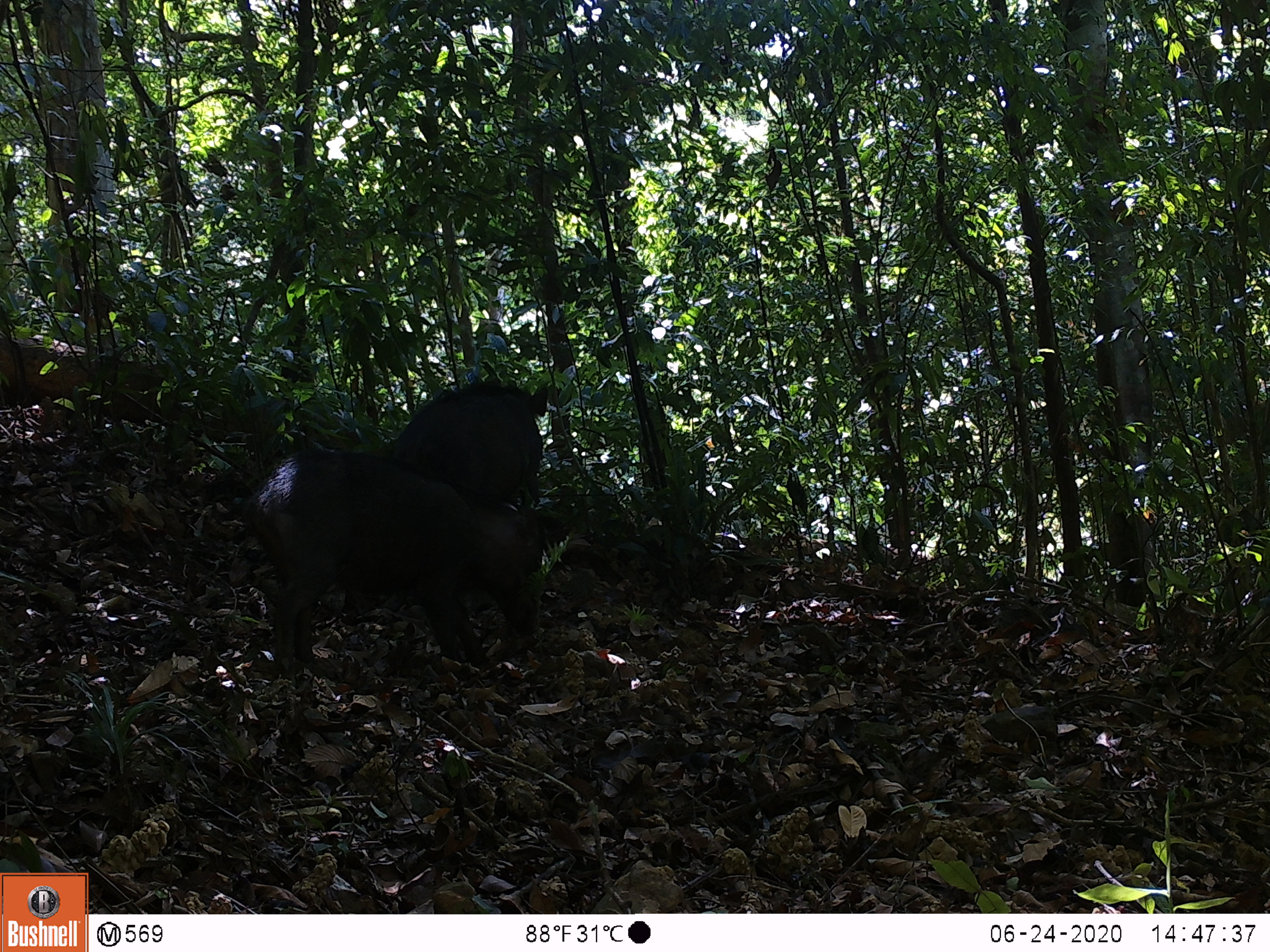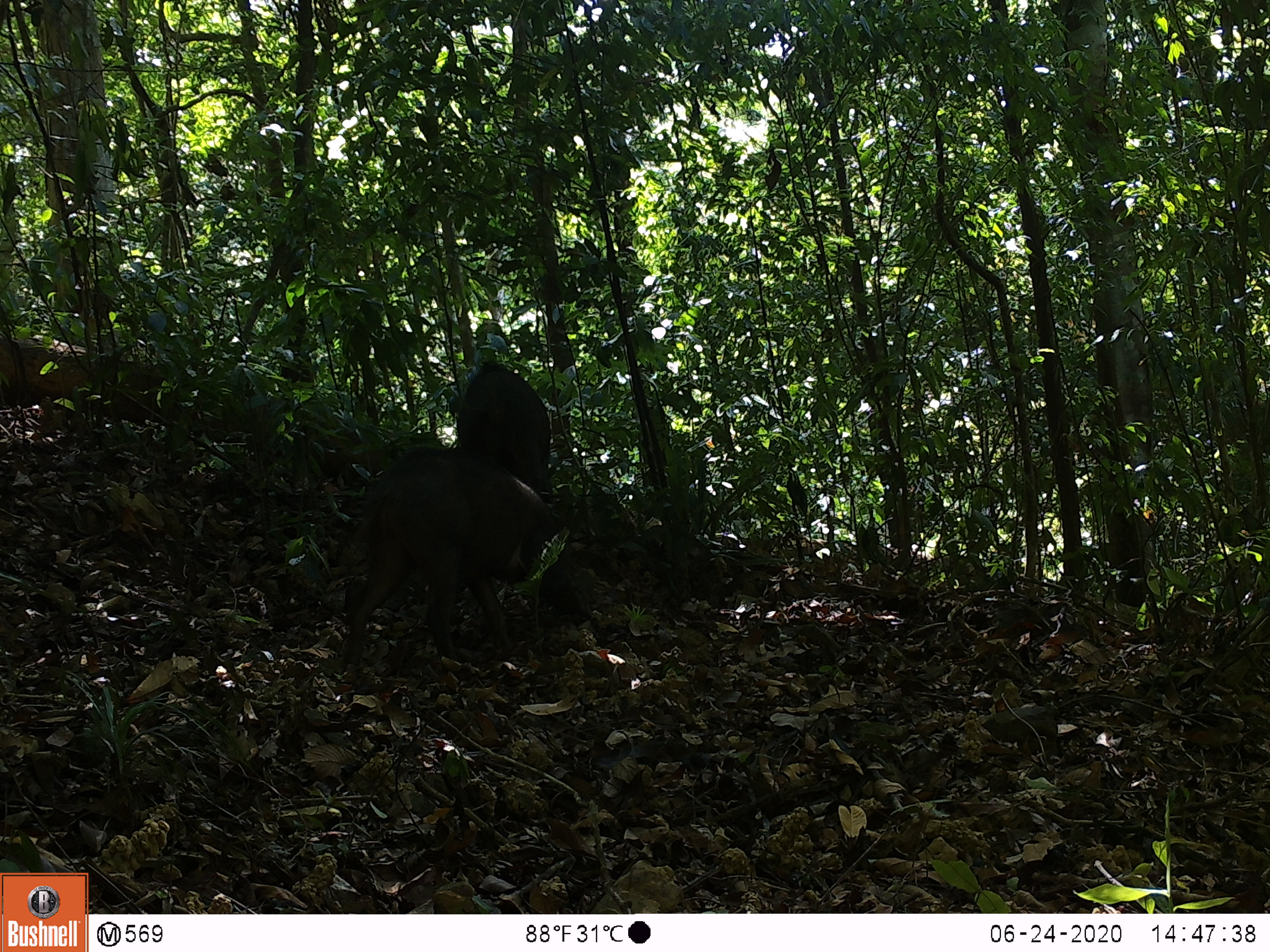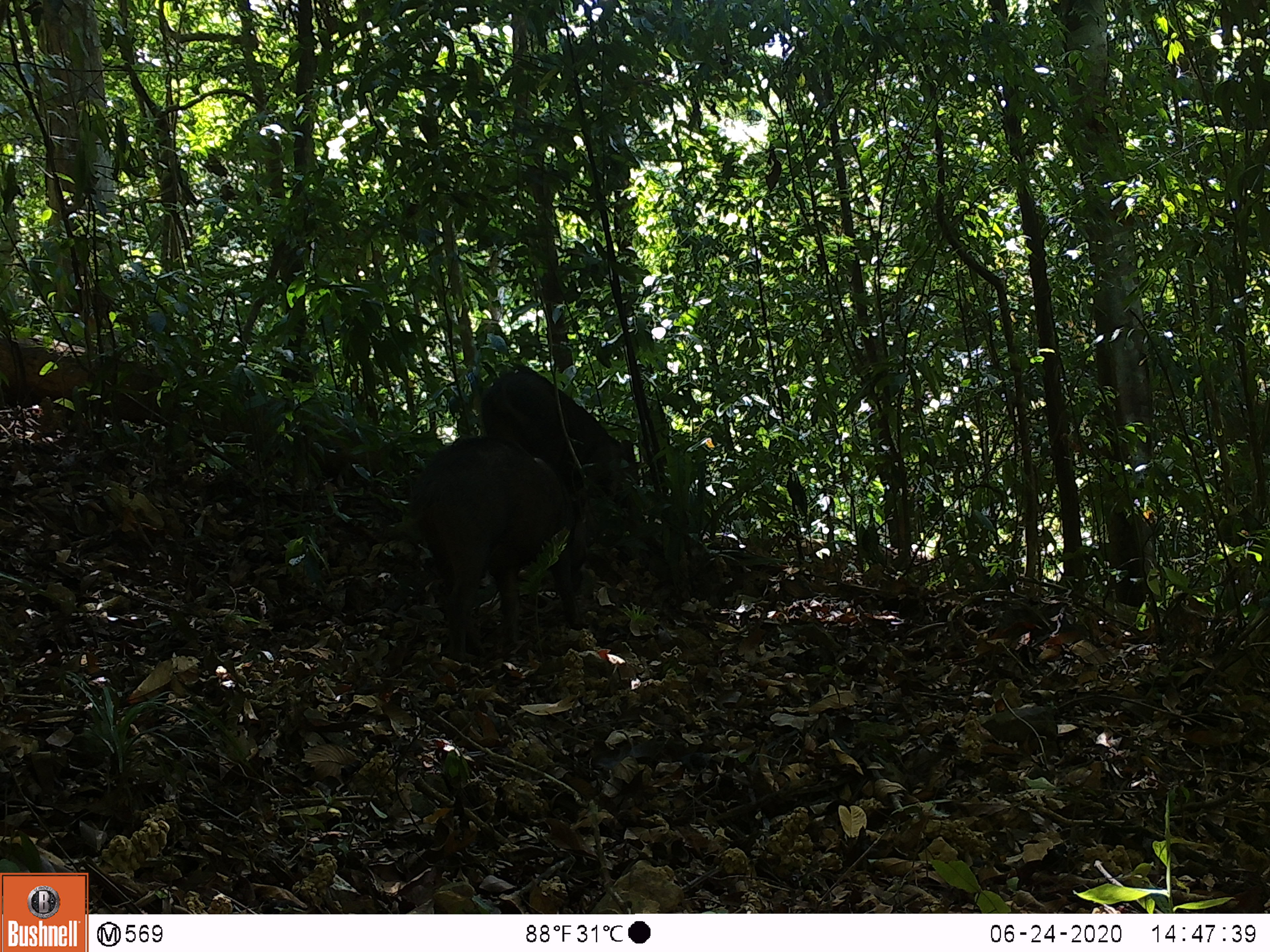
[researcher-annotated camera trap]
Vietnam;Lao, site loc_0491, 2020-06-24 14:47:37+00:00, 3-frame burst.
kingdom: Animalia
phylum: Chordata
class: Mammalia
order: Artiodactyla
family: Suidae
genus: Sus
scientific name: Sus scrofa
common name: eurasian wild pig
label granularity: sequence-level